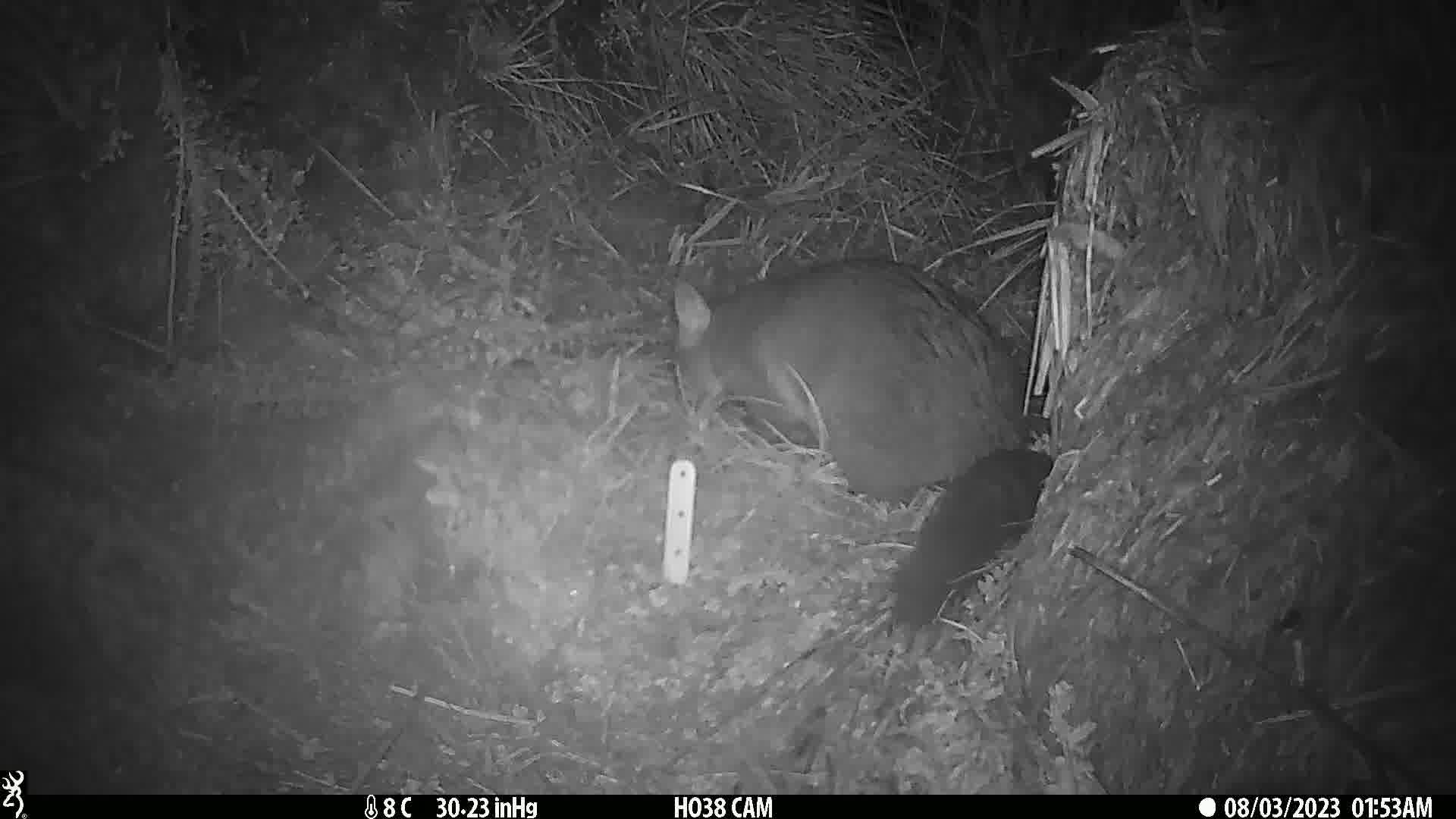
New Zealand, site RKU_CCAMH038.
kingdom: Animalia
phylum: Chordata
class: Mammalia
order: Diprotodontia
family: Phalangeridae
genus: Trichosurus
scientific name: Trichosurus vulpecula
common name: common brushtail possum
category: possum